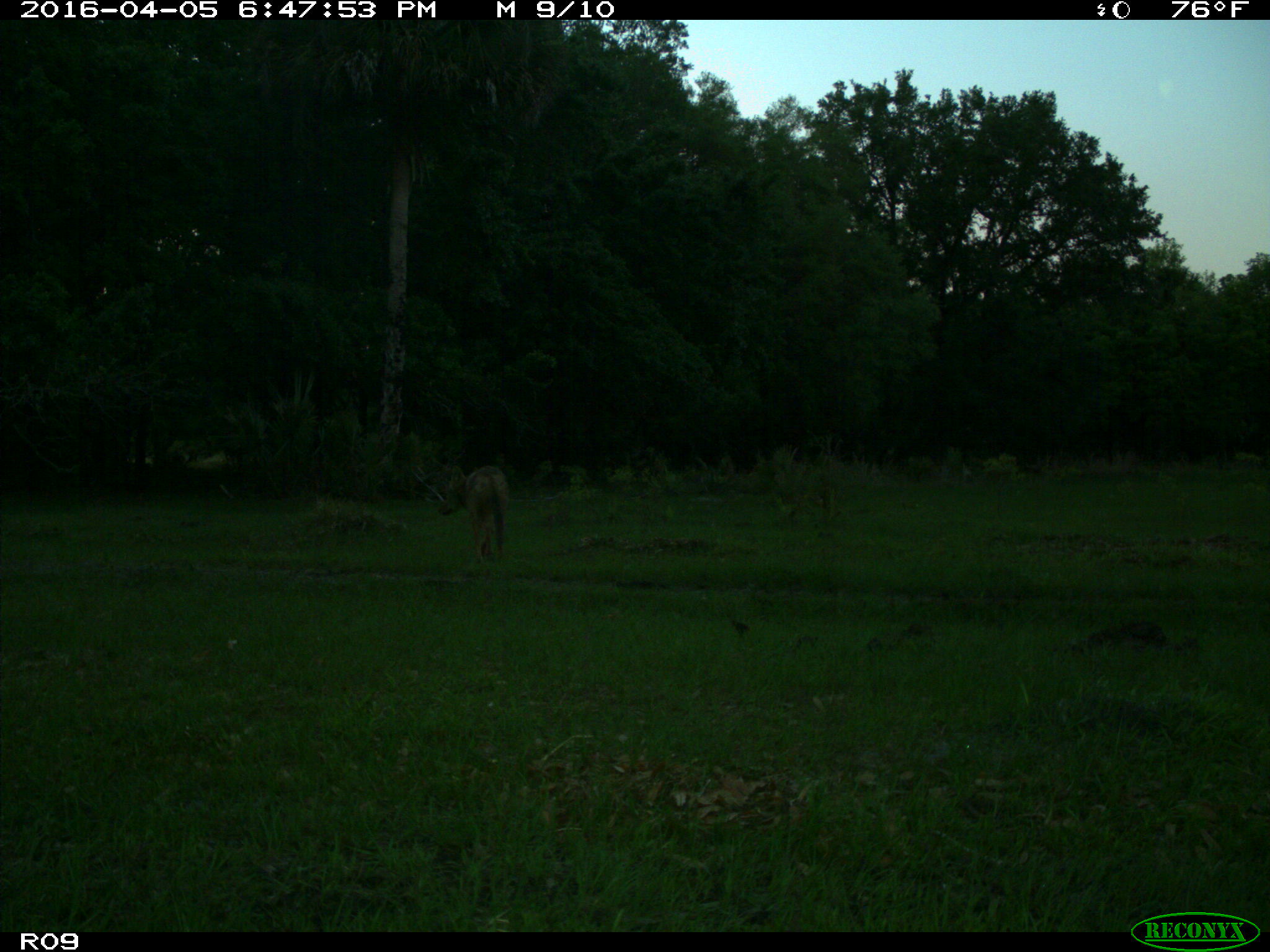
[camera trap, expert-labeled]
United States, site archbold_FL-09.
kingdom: Animalia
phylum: Chordata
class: Mammalia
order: Carnivora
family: Canidae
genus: Canis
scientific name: Canis latrans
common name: coyote